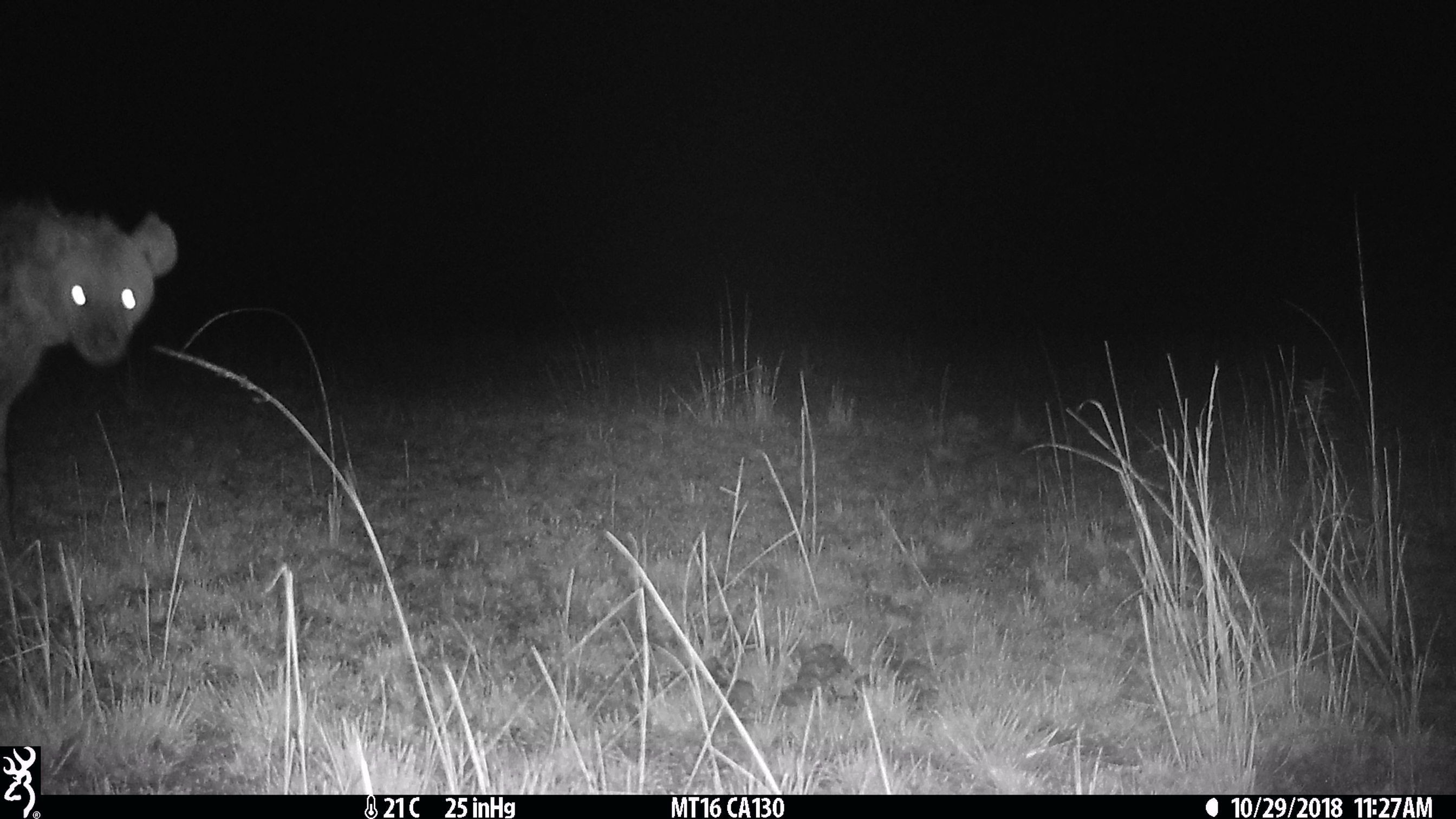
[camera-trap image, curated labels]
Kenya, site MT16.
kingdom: Animalia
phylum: Chordata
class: Mammalia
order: Carnivora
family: Hyaenidae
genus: Crocuta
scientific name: Crocuta crocuta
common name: spotted hyena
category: hyena spotted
Hyena spotted (spotted hyena) (Crocuta crocuta).